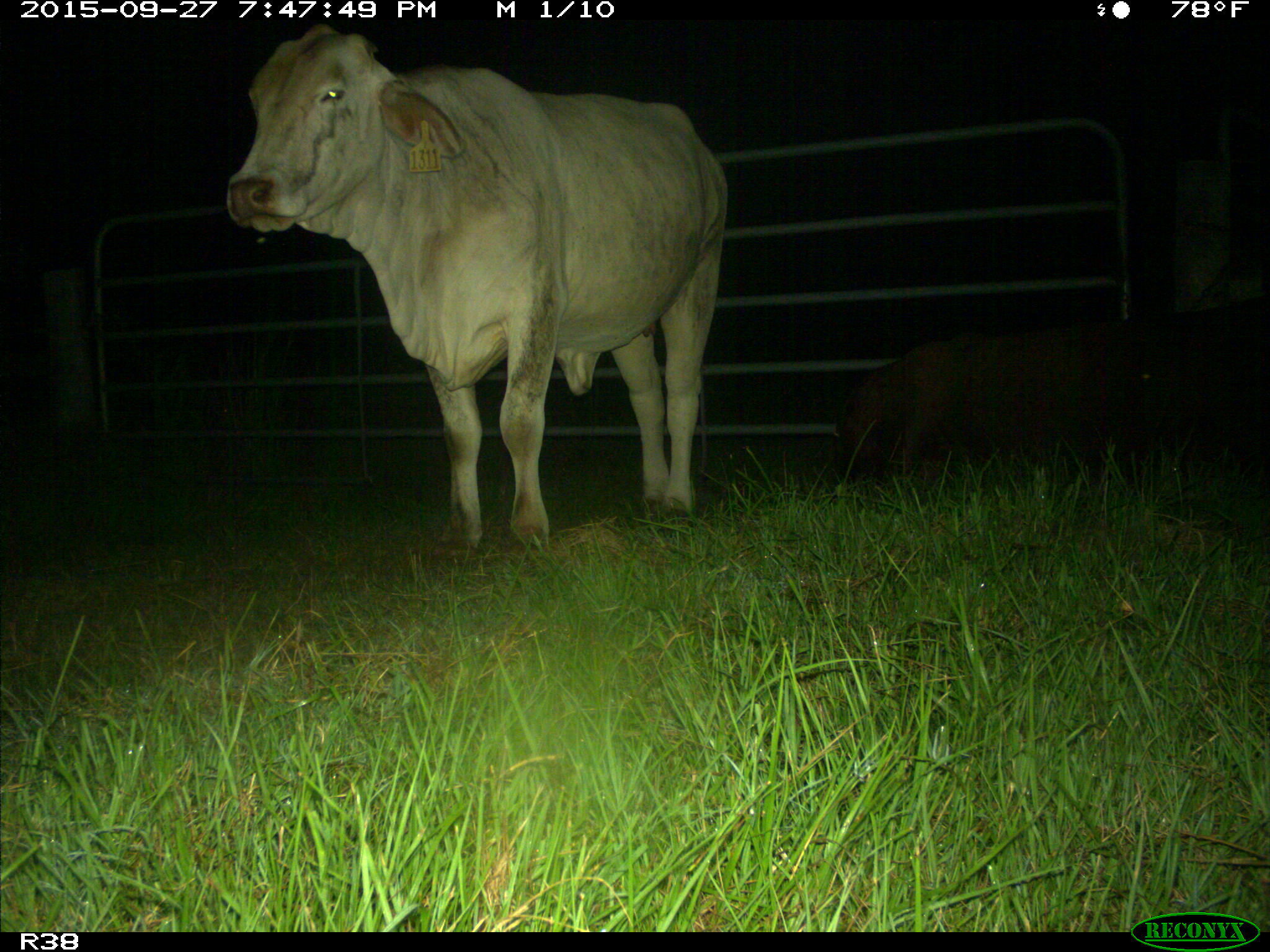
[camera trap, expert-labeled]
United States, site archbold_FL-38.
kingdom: Animalia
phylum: Chordata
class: Mammalia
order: Artiodactyla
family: Suidae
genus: Sus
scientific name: Sus scrofa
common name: wild boar